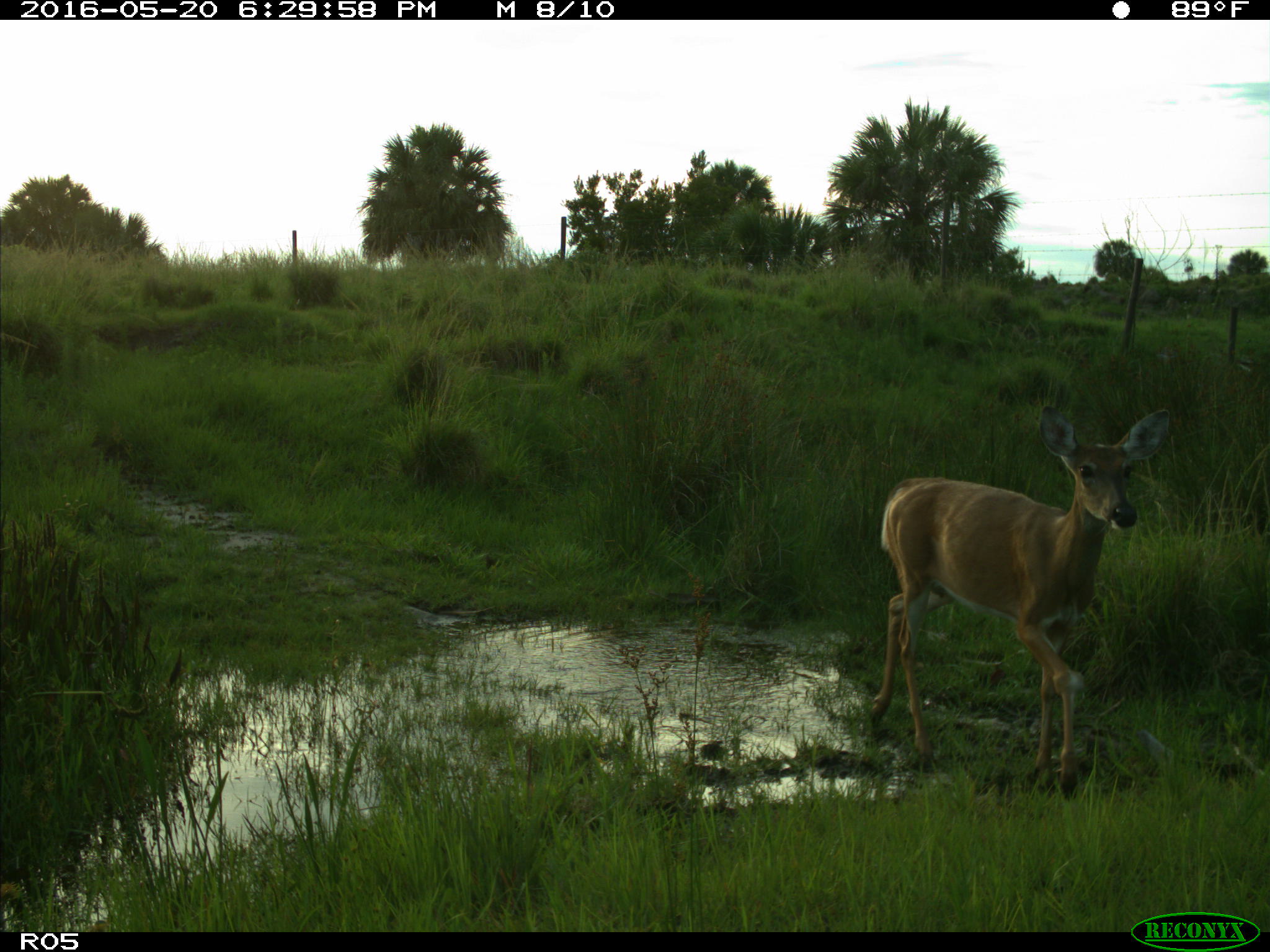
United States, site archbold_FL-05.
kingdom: Animalia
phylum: Chordata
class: Mammalia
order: Artiodactyla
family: Cervidae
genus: Odocoileus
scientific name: Odocoileus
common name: deer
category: unidentified deer